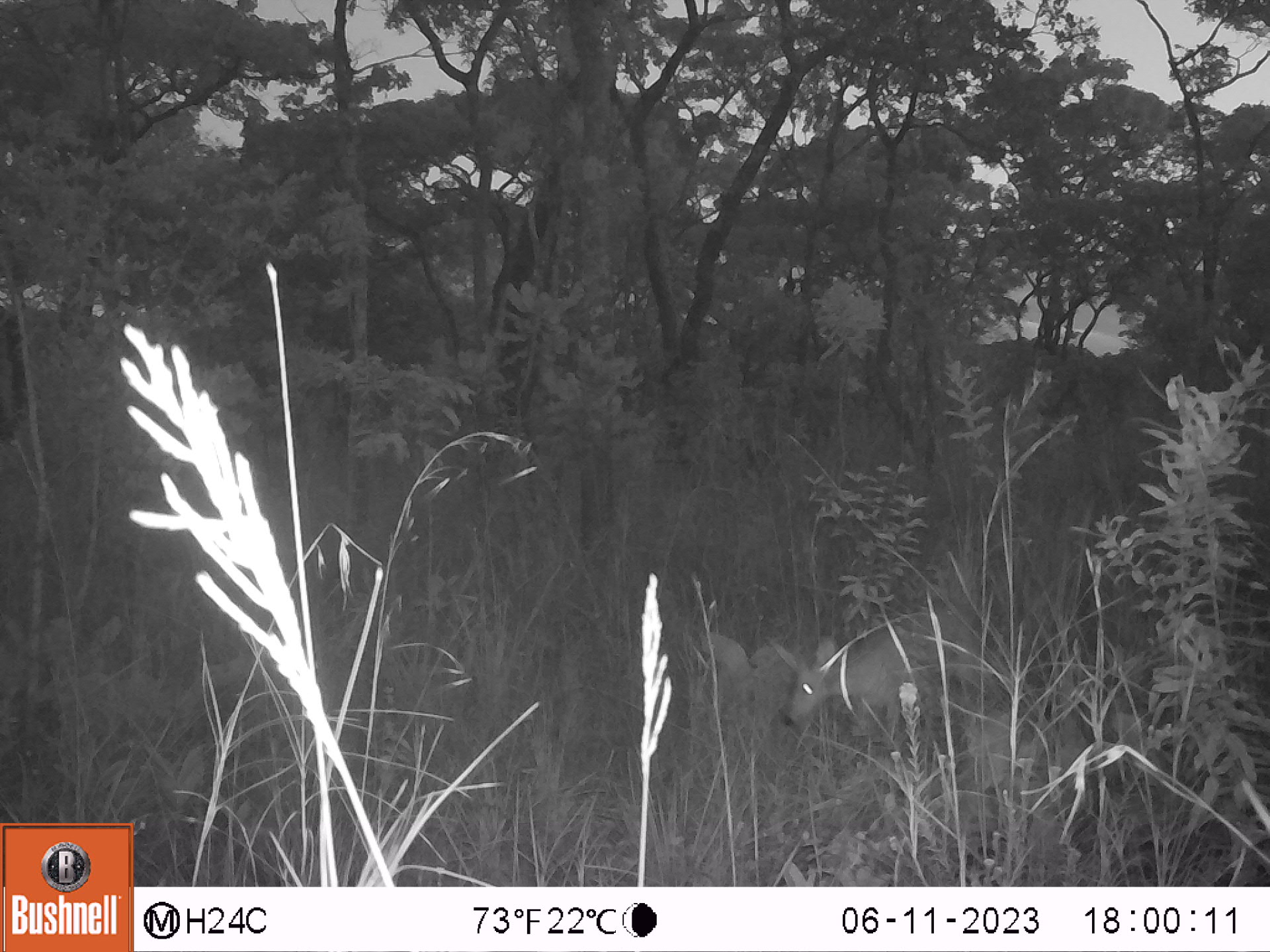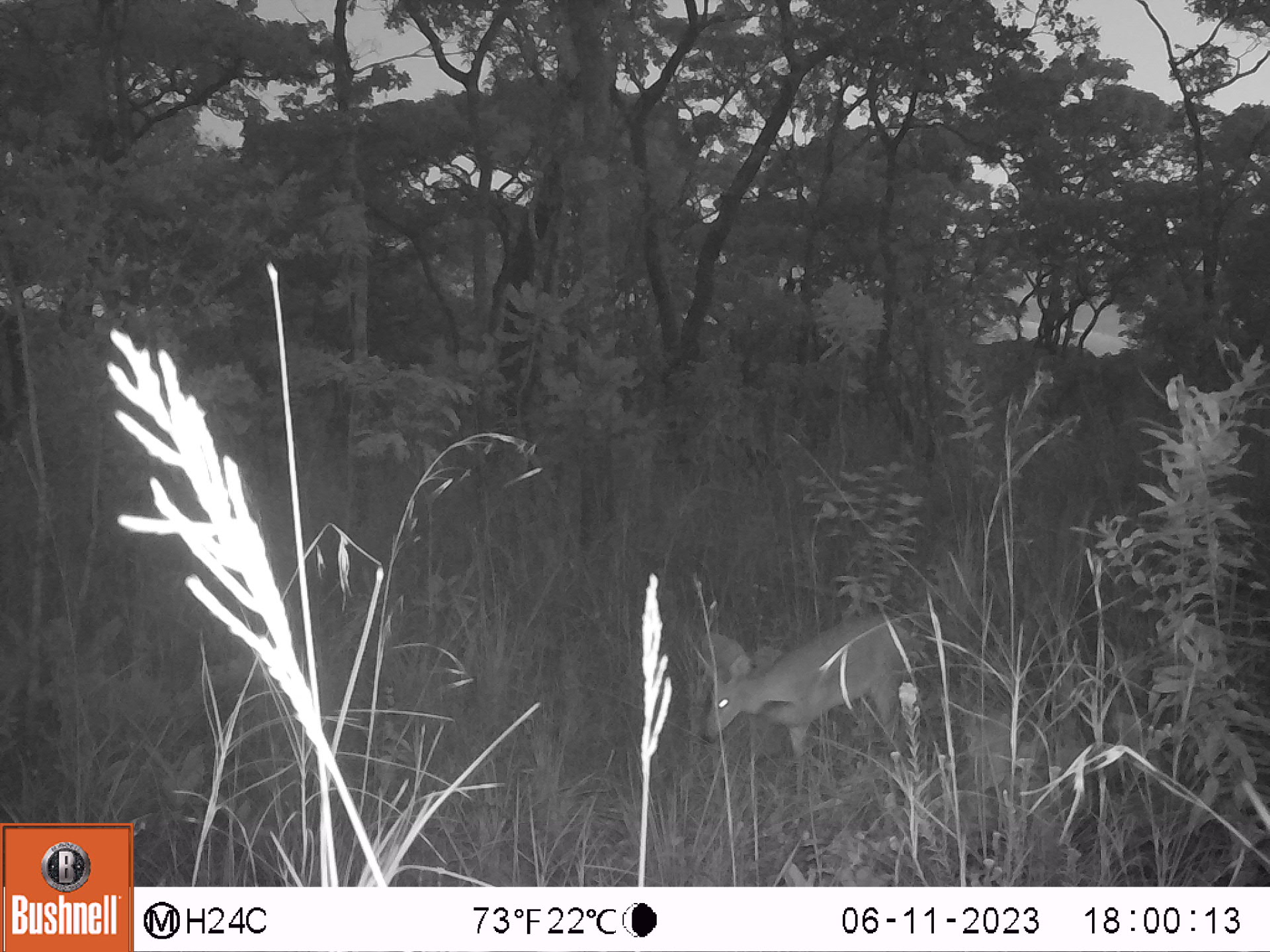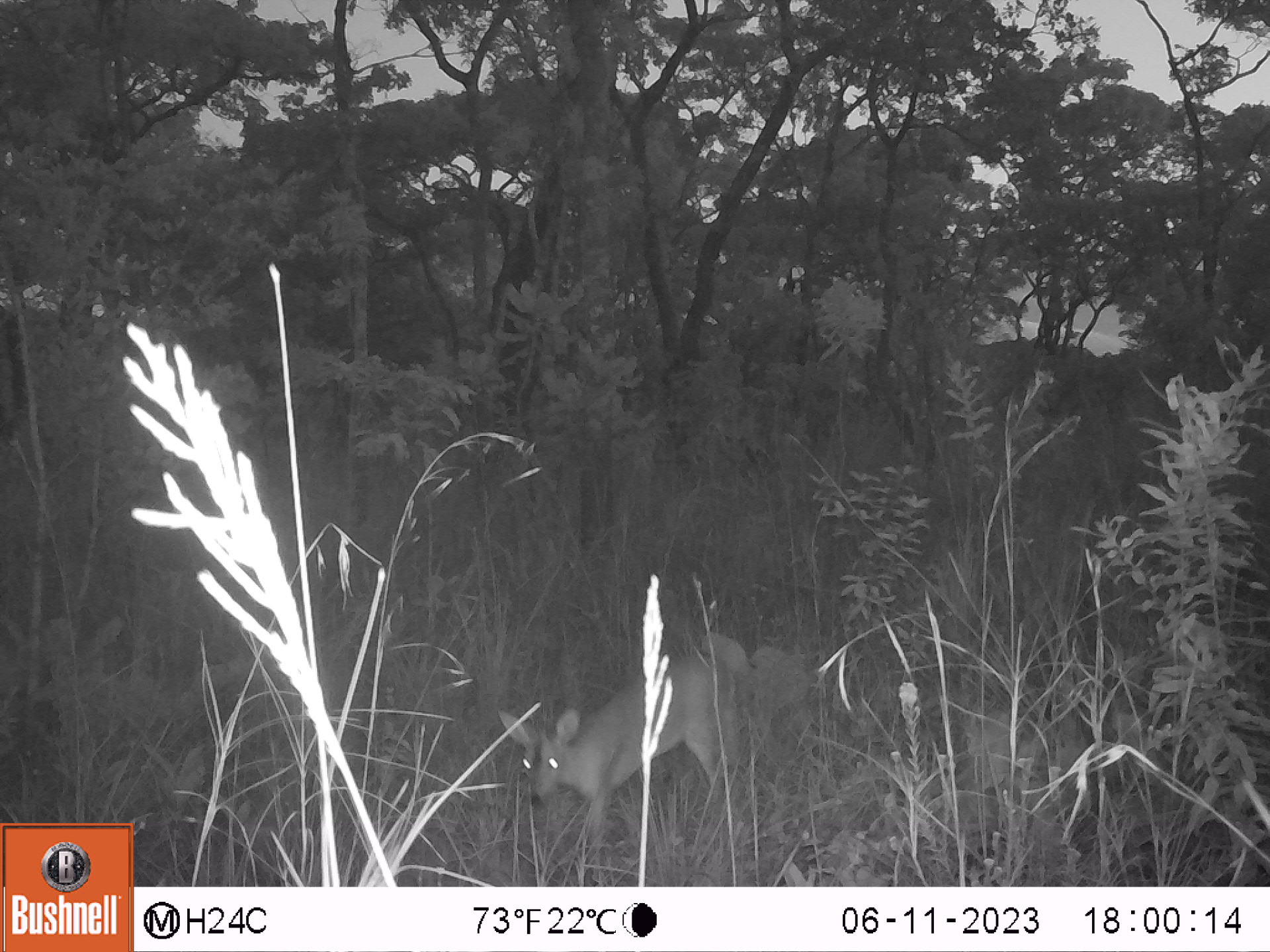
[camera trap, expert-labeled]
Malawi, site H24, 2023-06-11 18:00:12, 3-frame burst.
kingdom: Animalia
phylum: Chordata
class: Mammalia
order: Artiodactyla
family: Bovidae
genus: Sylvicapra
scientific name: Sylvicapra grimmia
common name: common duiker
Common duiker (Sylvicapra grimmia), count 1.